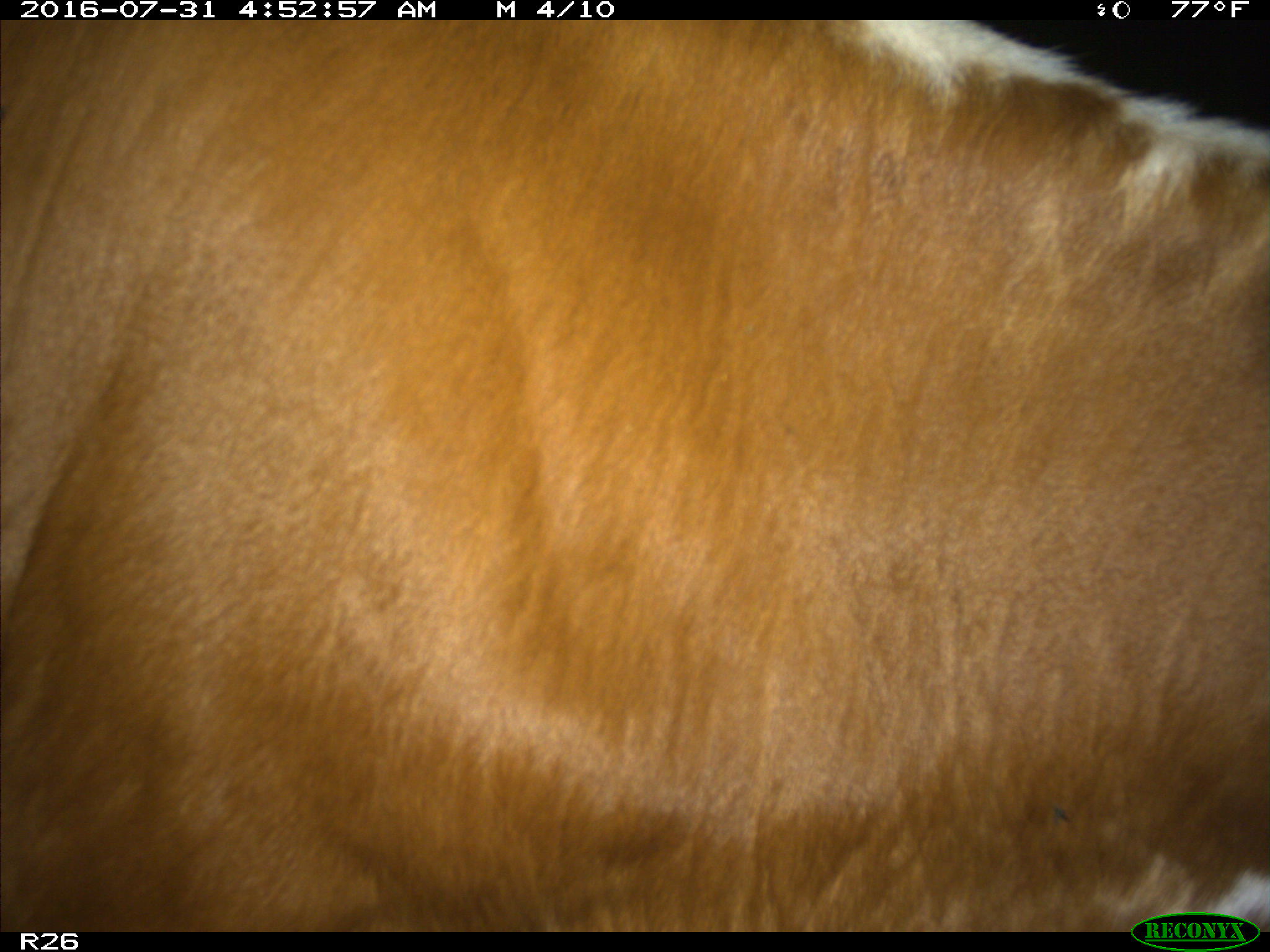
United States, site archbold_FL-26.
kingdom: Animalia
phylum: Chordata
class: Mammalia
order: Artiodactyla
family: Bovidae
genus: Bos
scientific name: Bos taurus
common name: domestic cow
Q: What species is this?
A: Bos taurus (domestic cow).